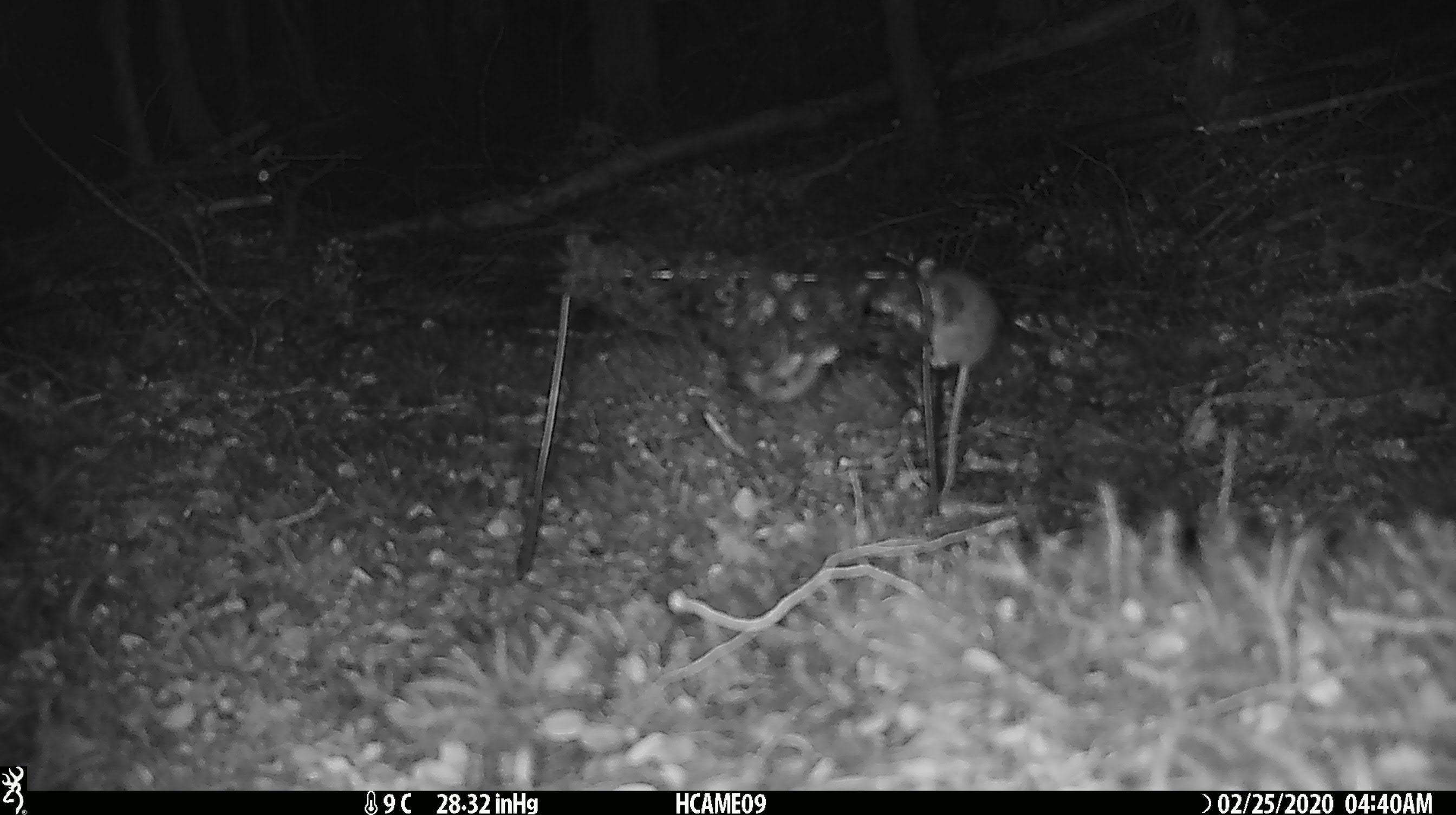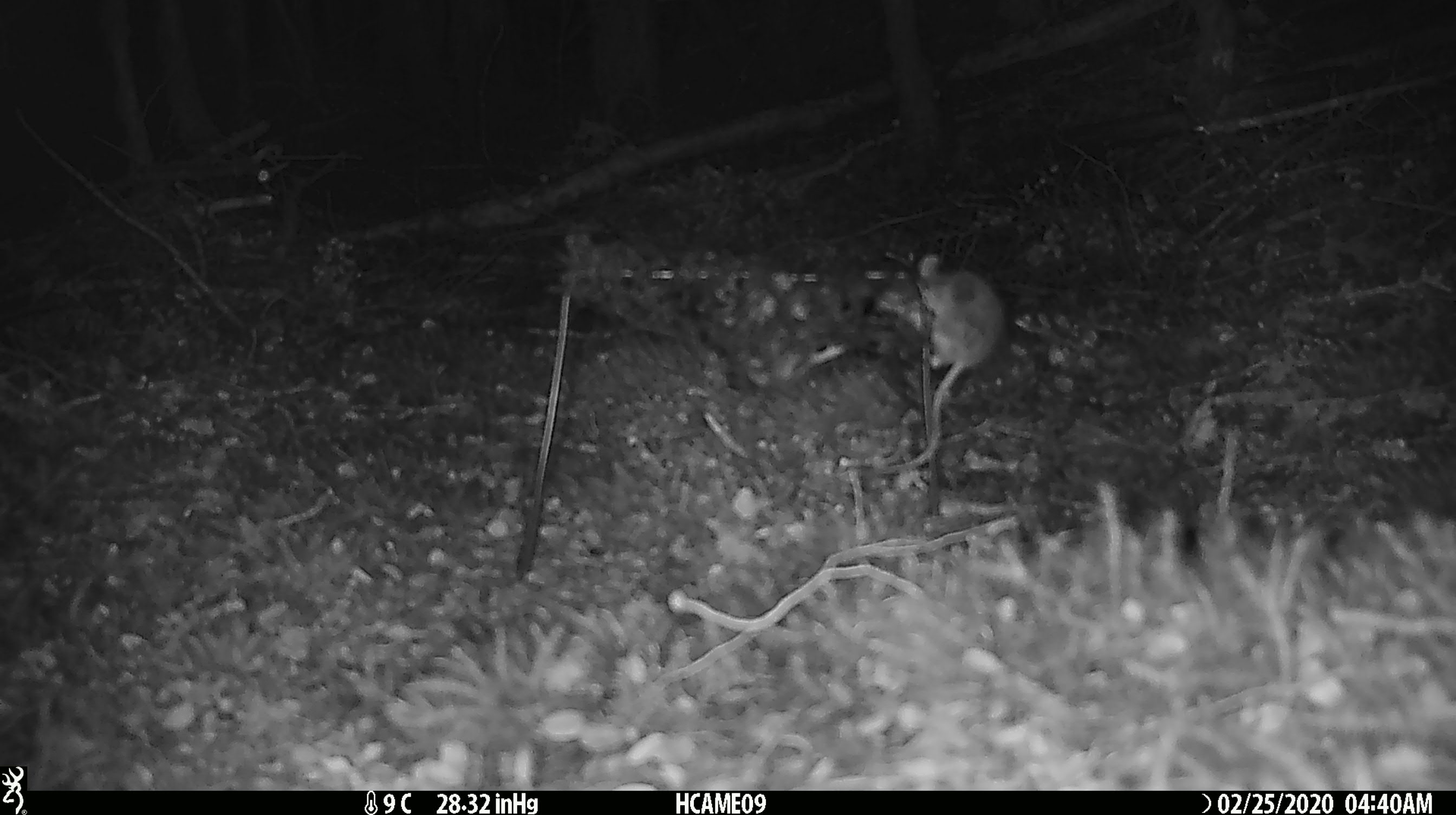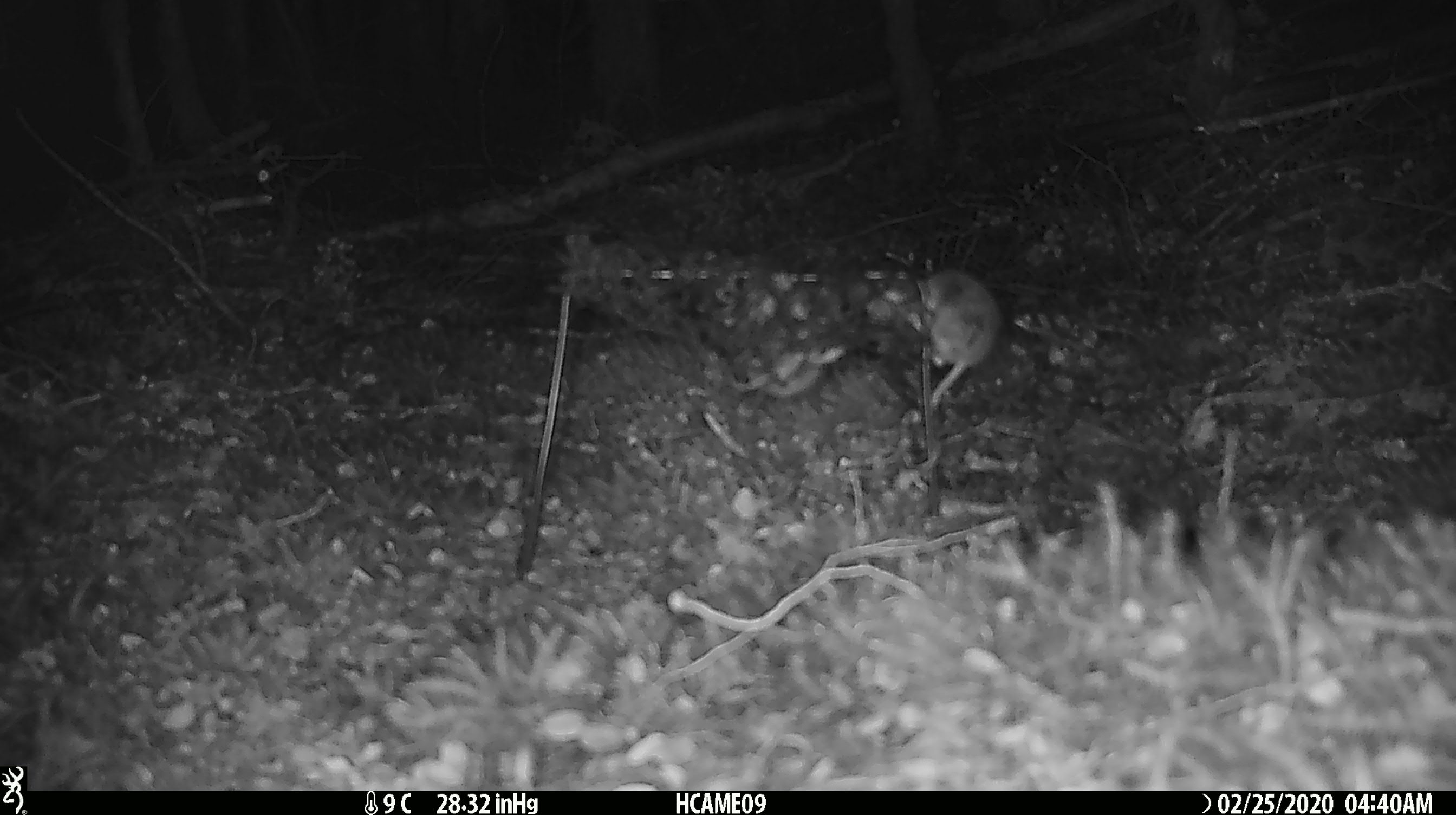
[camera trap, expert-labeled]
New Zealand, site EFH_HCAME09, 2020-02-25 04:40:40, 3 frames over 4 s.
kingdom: Animalia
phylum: Chordata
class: Mammalia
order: Rodentia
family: Muridae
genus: Mus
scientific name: Mus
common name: mouse